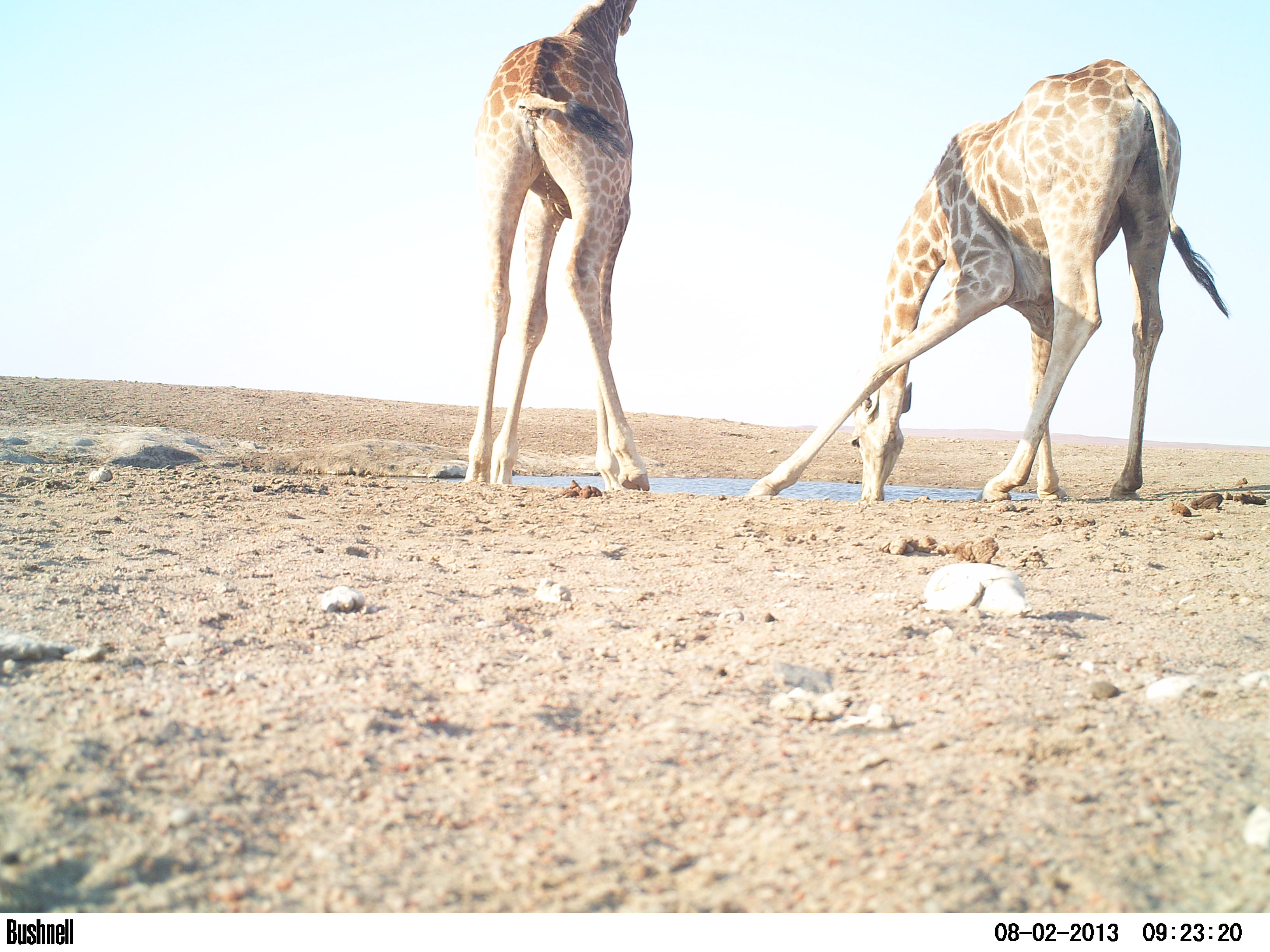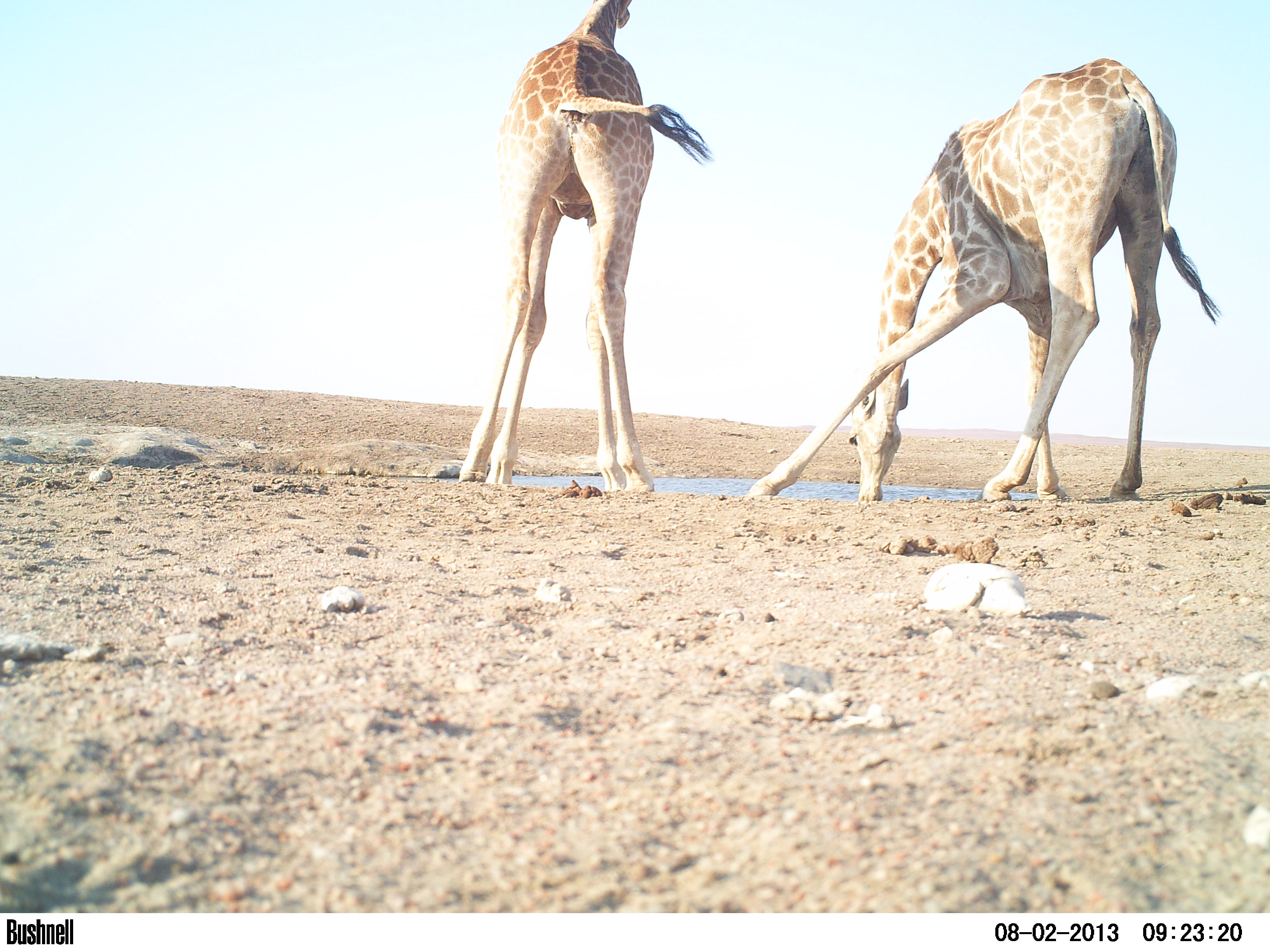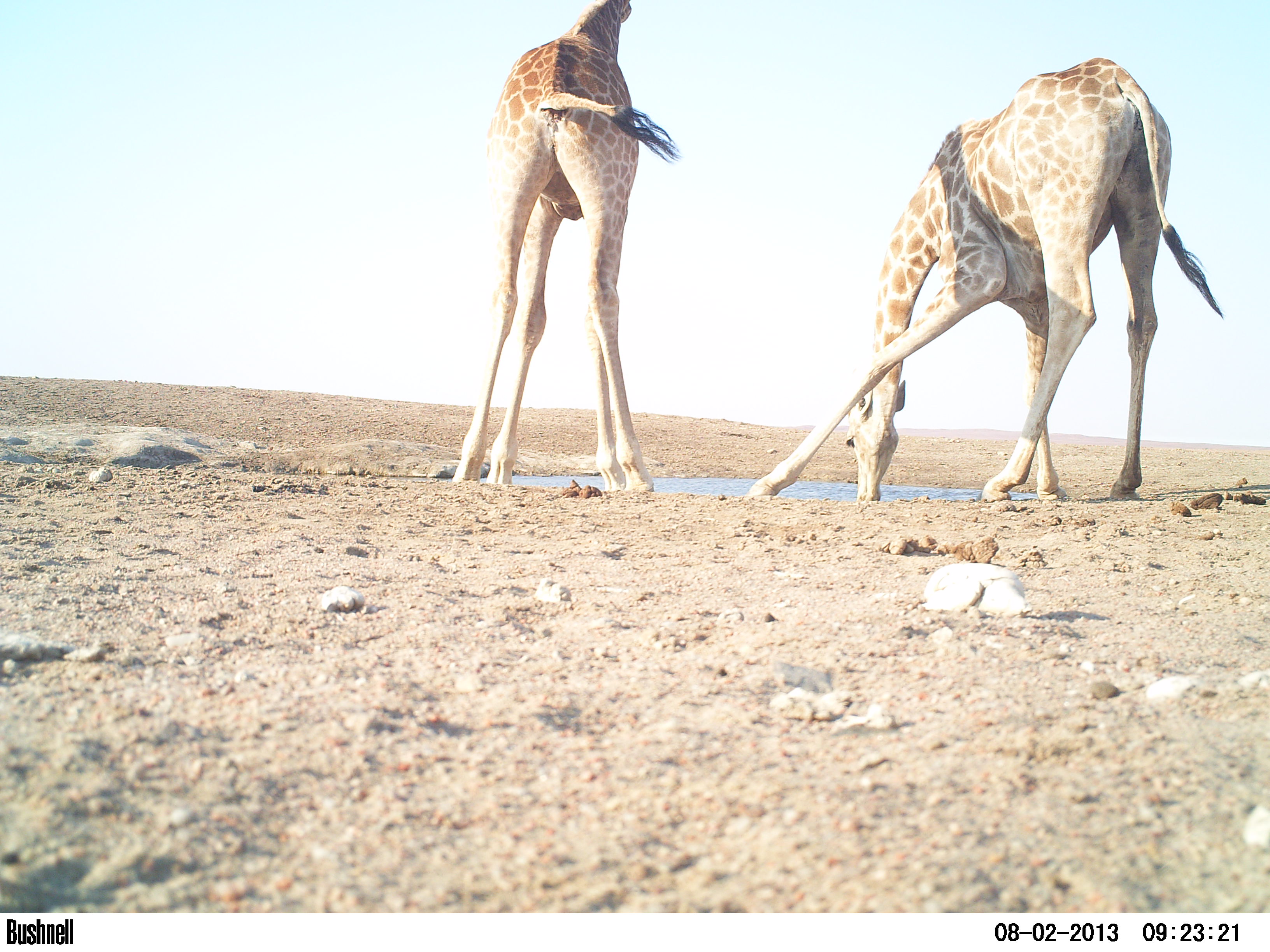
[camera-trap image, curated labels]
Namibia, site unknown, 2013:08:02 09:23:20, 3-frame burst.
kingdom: Animalia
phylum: Chordata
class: Mammalia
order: Artiodactyla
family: Giraffidae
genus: Giraffa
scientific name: Giraffa camelopardalis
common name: giraffe